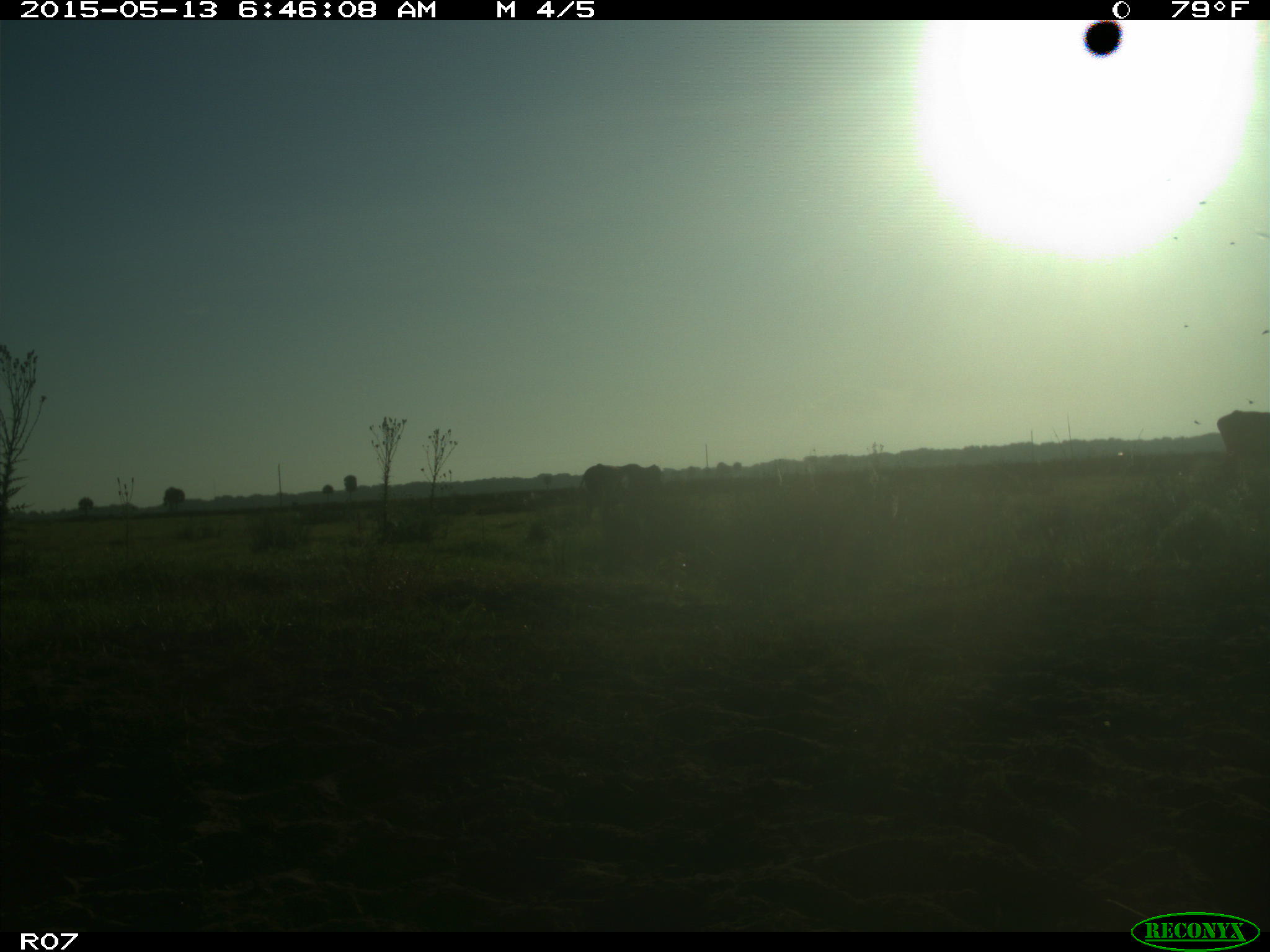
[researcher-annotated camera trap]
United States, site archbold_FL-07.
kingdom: Animalia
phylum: Chordata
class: Mammalia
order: Artiodactyla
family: Bovidae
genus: Bos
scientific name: Bos taurus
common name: domestic cow